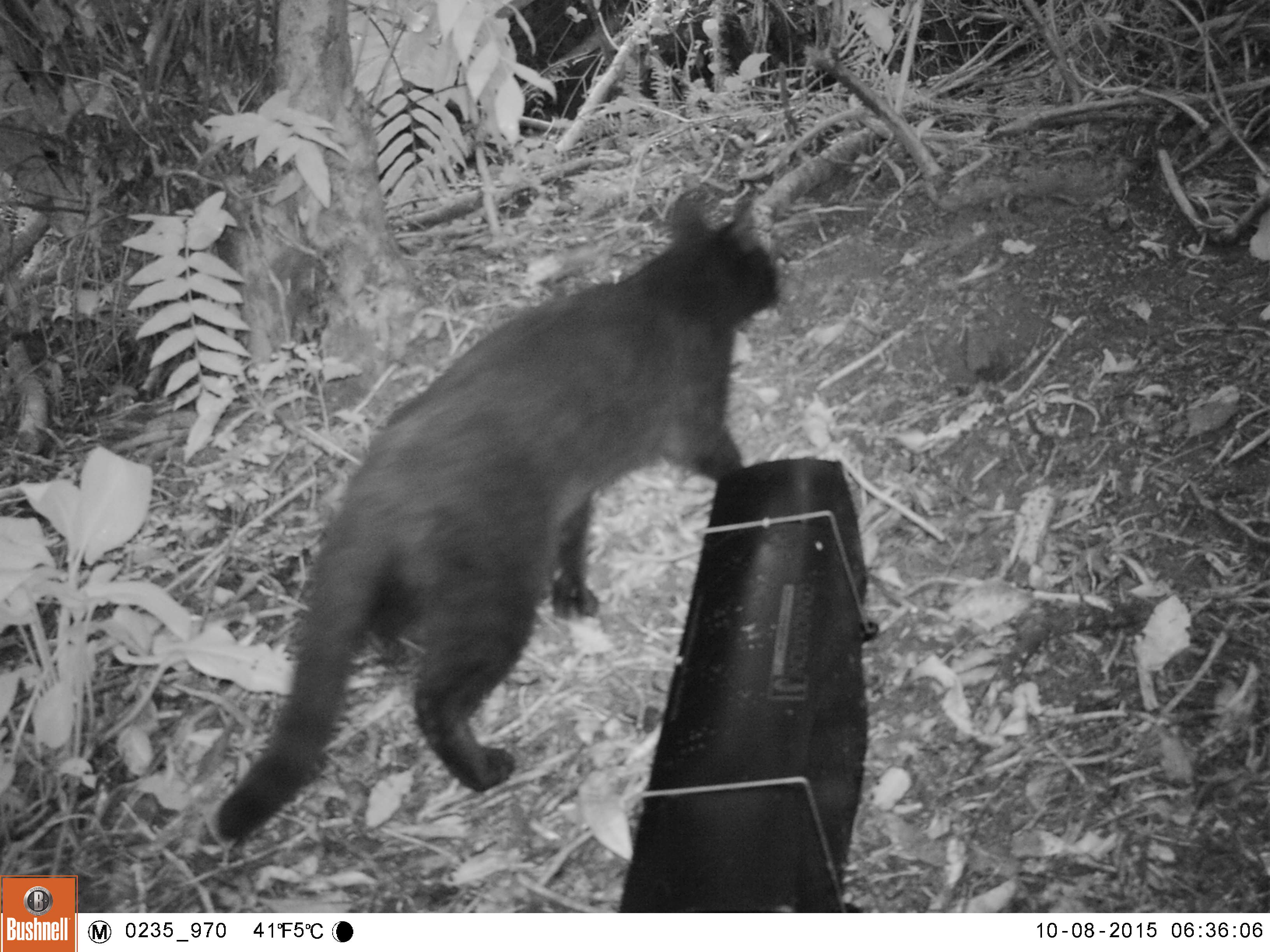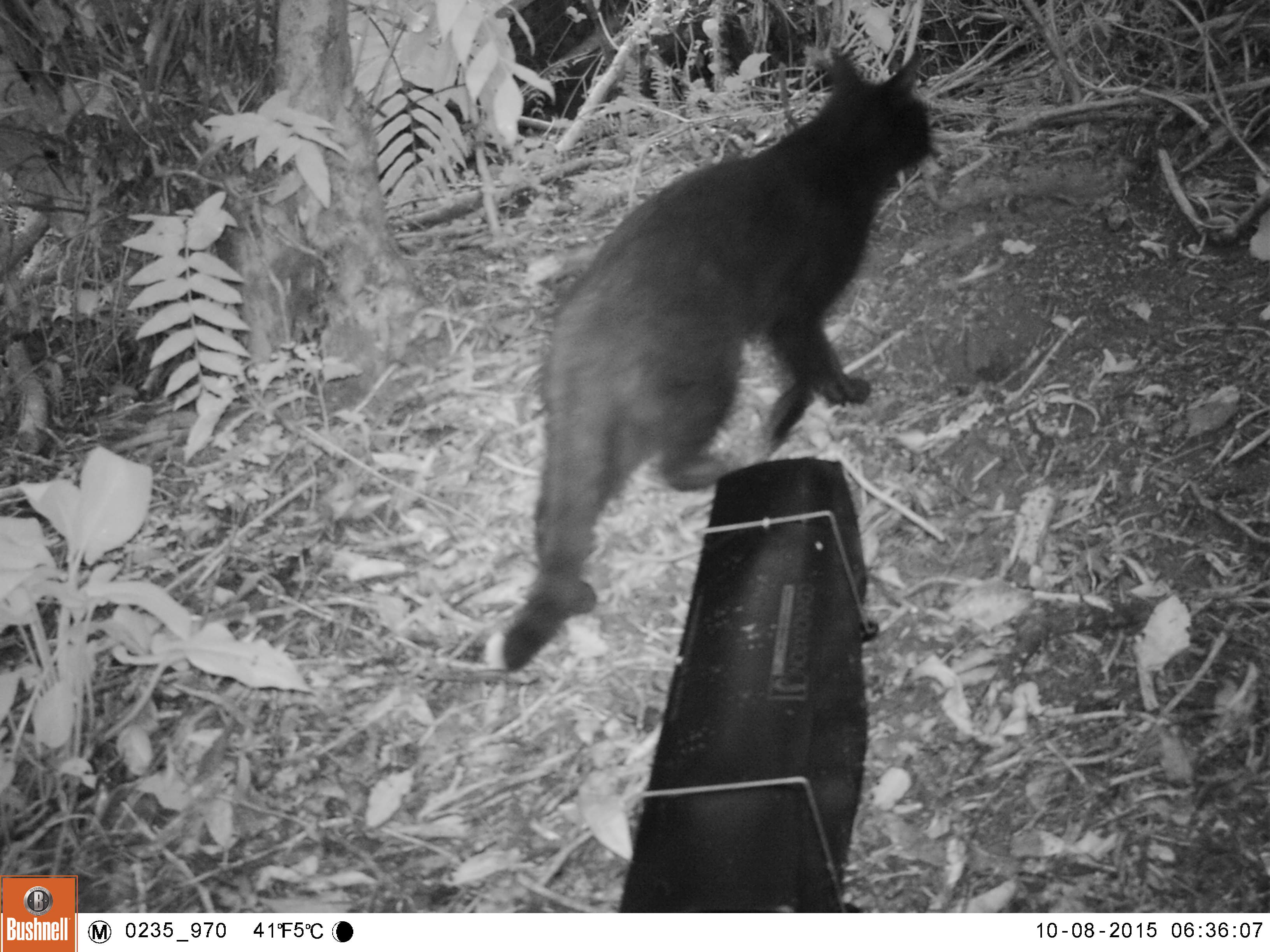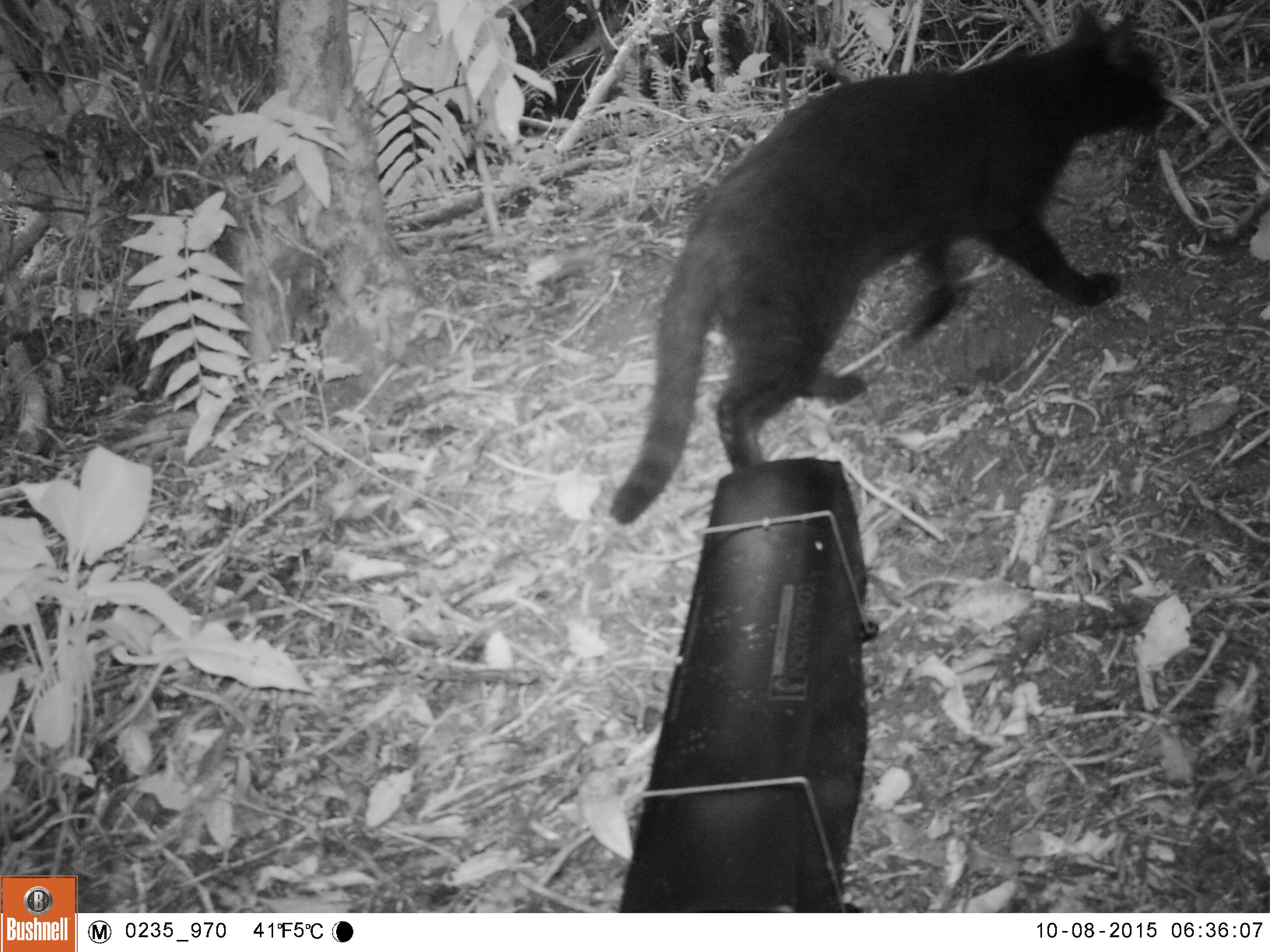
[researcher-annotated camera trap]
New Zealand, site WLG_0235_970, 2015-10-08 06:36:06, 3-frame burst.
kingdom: Animalia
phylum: Chordata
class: Mammalia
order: Carnivora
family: Felidae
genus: Felis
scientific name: Felis catus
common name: domestic cat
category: cat